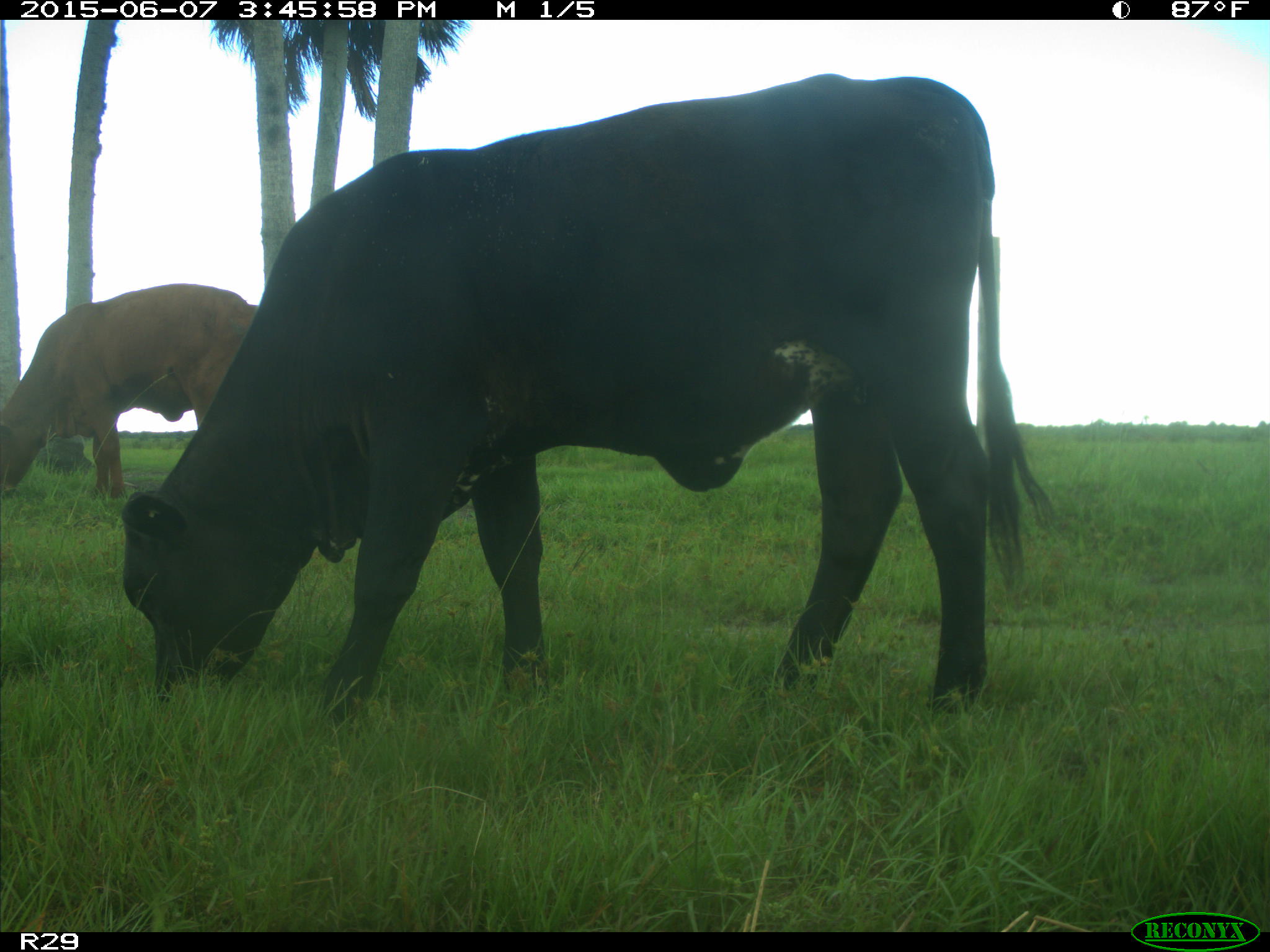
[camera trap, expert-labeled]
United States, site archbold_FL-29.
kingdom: Animalia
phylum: Chordata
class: Mammalia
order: Artiodactyla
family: Bovidae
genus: Bos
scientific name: Bos taurus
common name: domestic cow